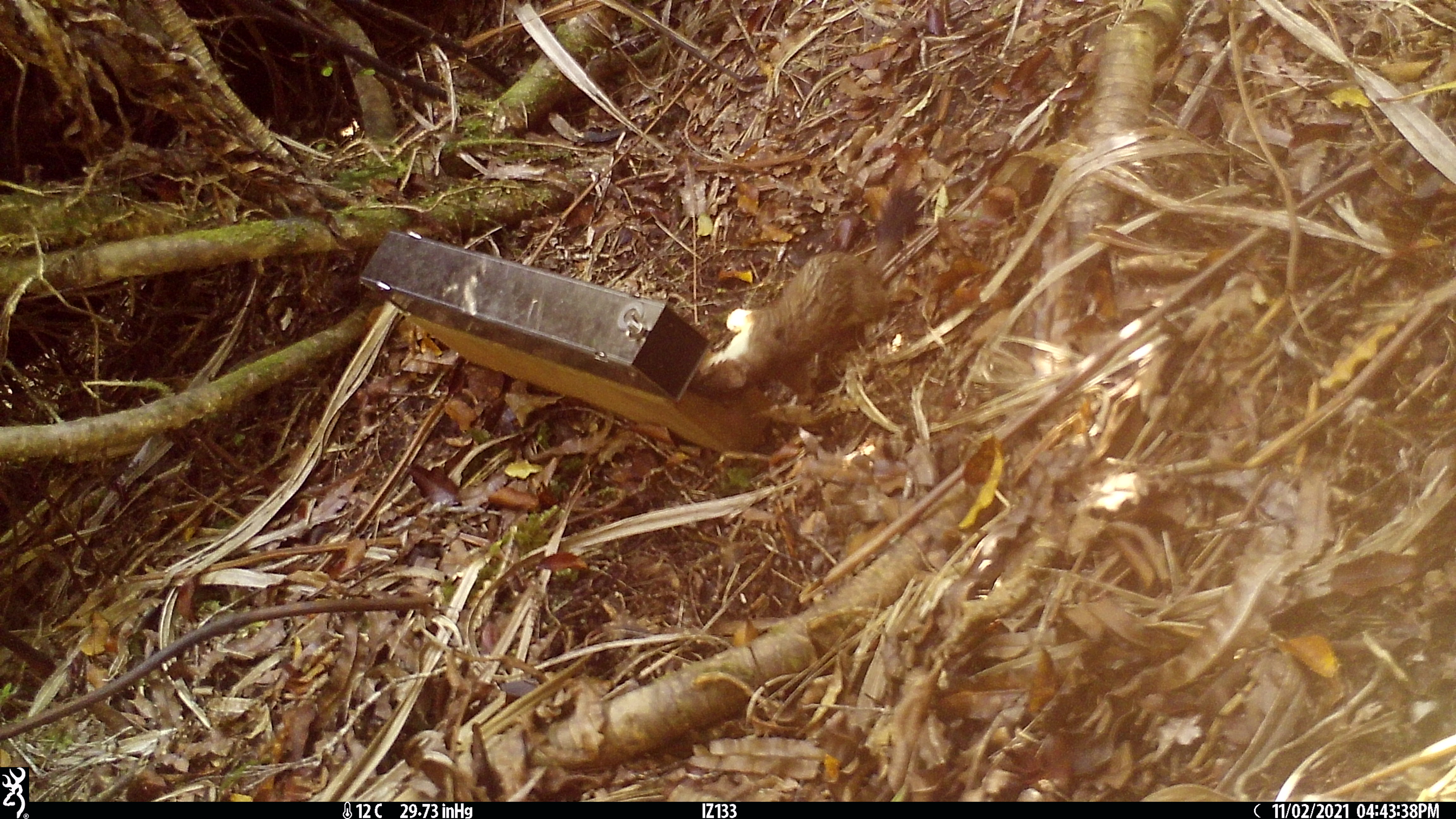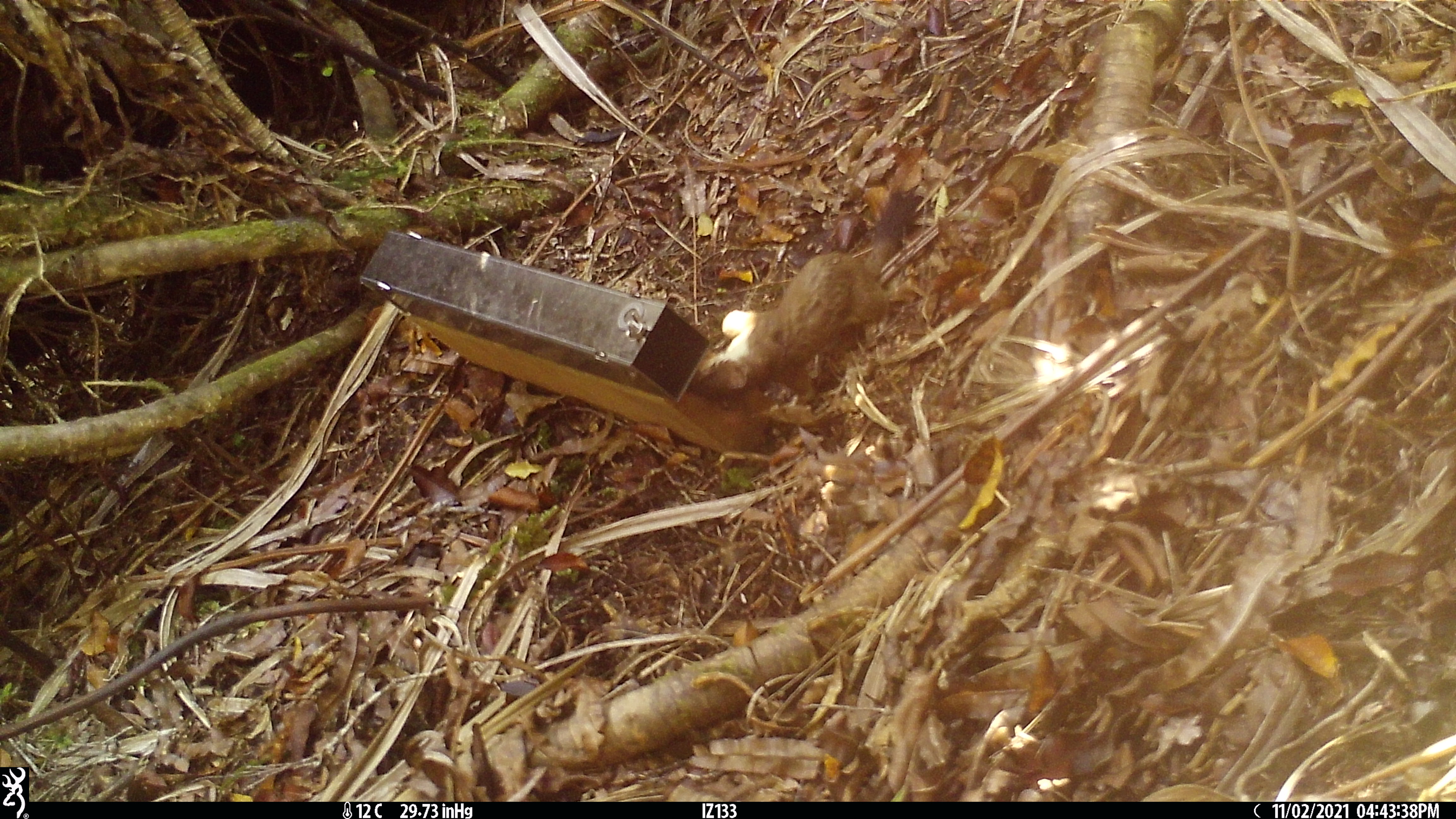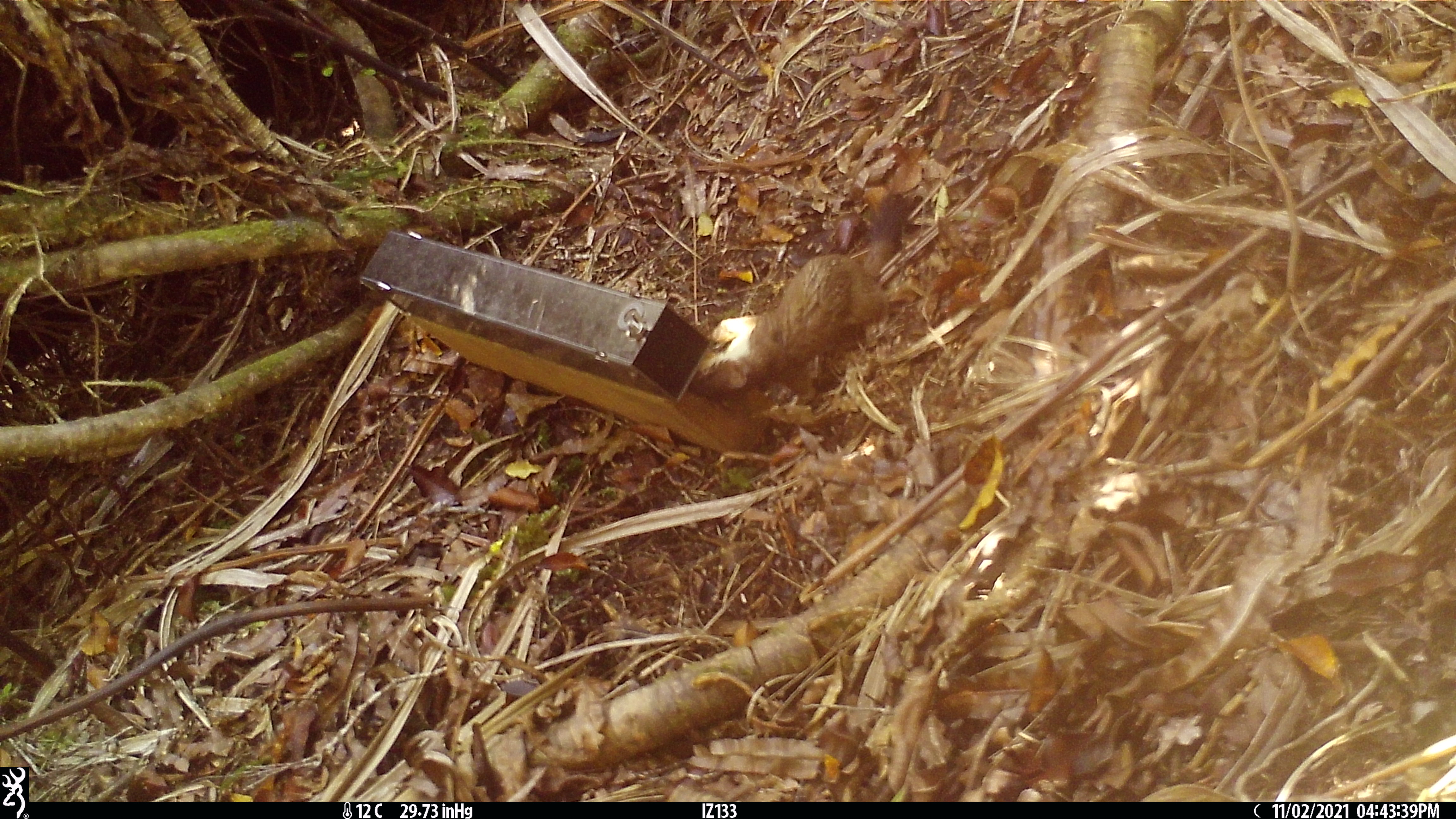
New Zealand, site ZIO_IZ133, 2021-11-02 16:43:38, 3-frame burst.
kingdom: Animalia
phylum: Chordata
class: Mammalia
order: Carnivora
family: Mustelidae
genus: Mustela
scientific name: Mustela erminea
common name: stoat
Stoat (Mustela erminea).